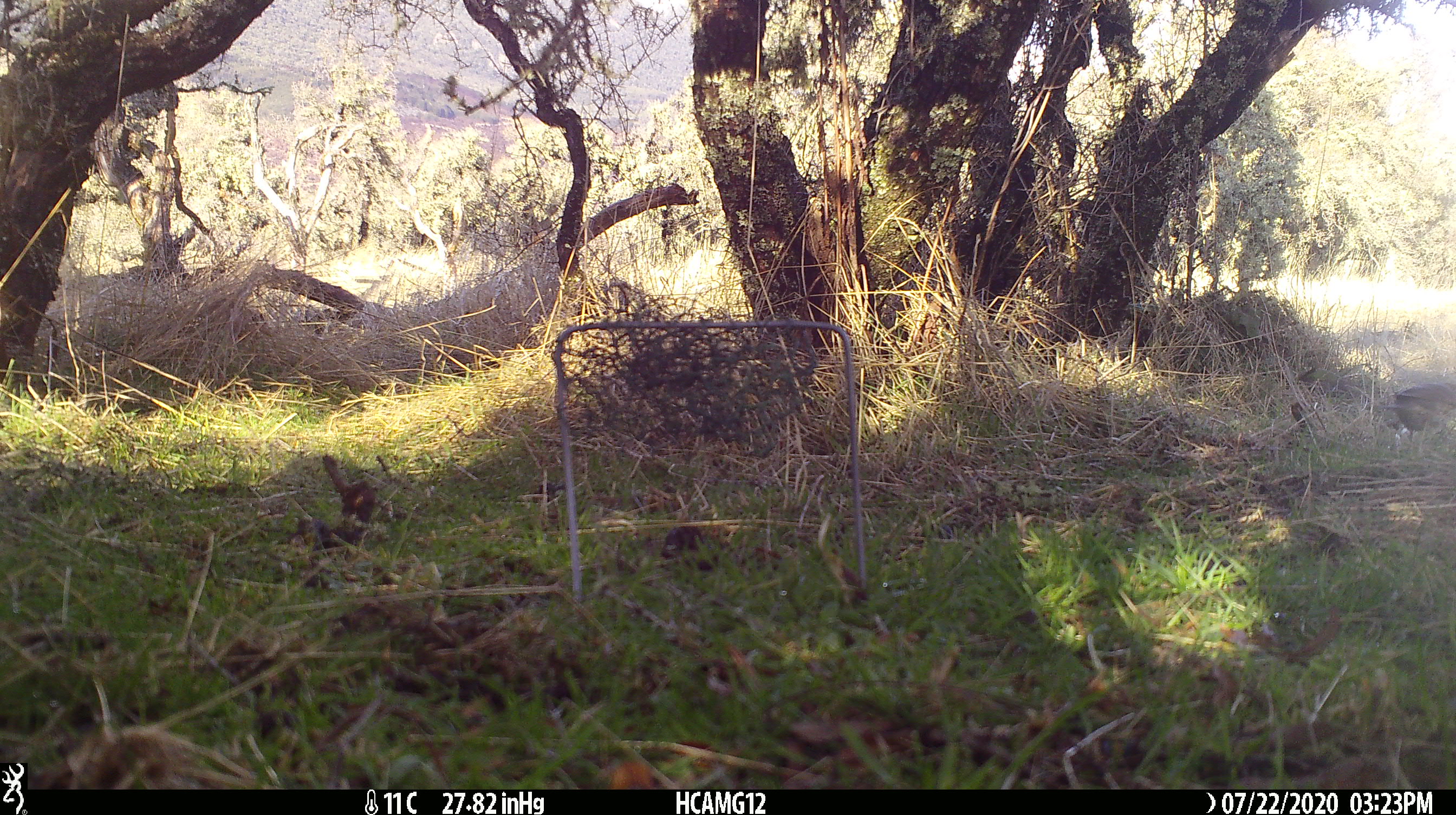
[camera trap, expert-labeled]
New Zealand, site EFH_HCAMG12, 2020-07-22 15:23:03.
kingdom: Animalia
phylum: Chordata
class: Aves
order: Passeriformes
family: Turdidae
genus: Turdus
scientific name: Turdus philomelos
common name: song thrush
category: thrush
Thrush (song thrush) (Turdus philomelos).